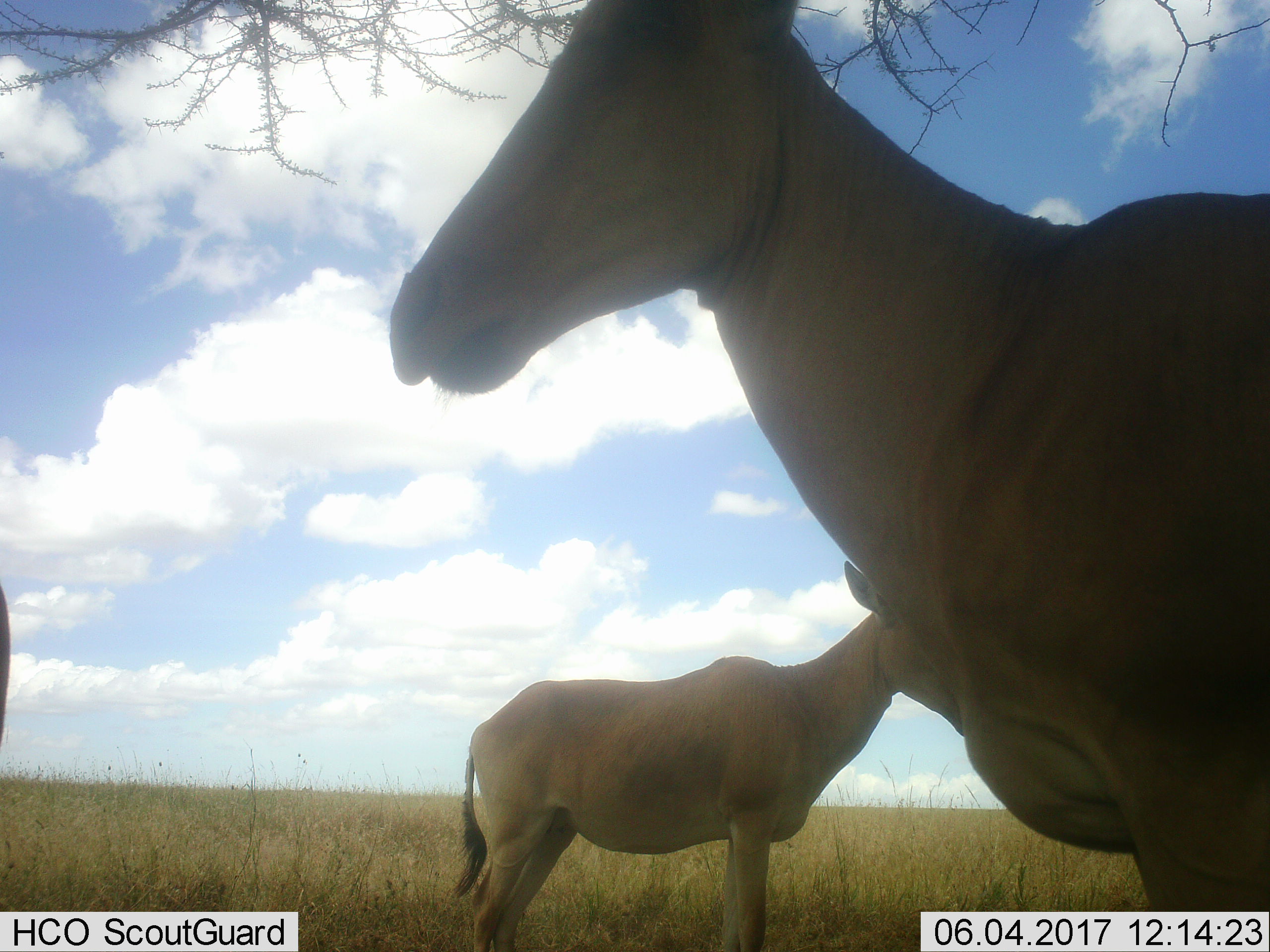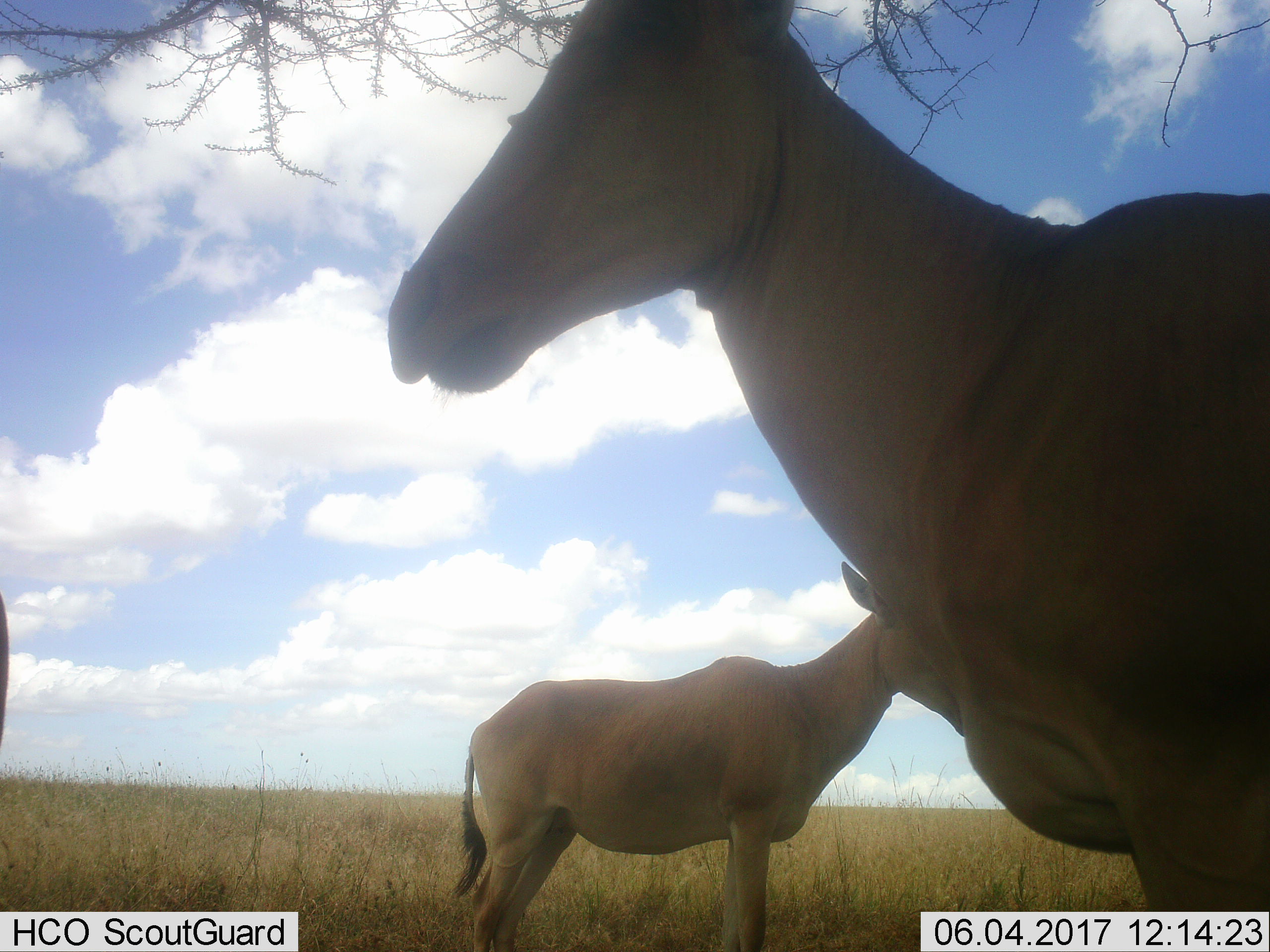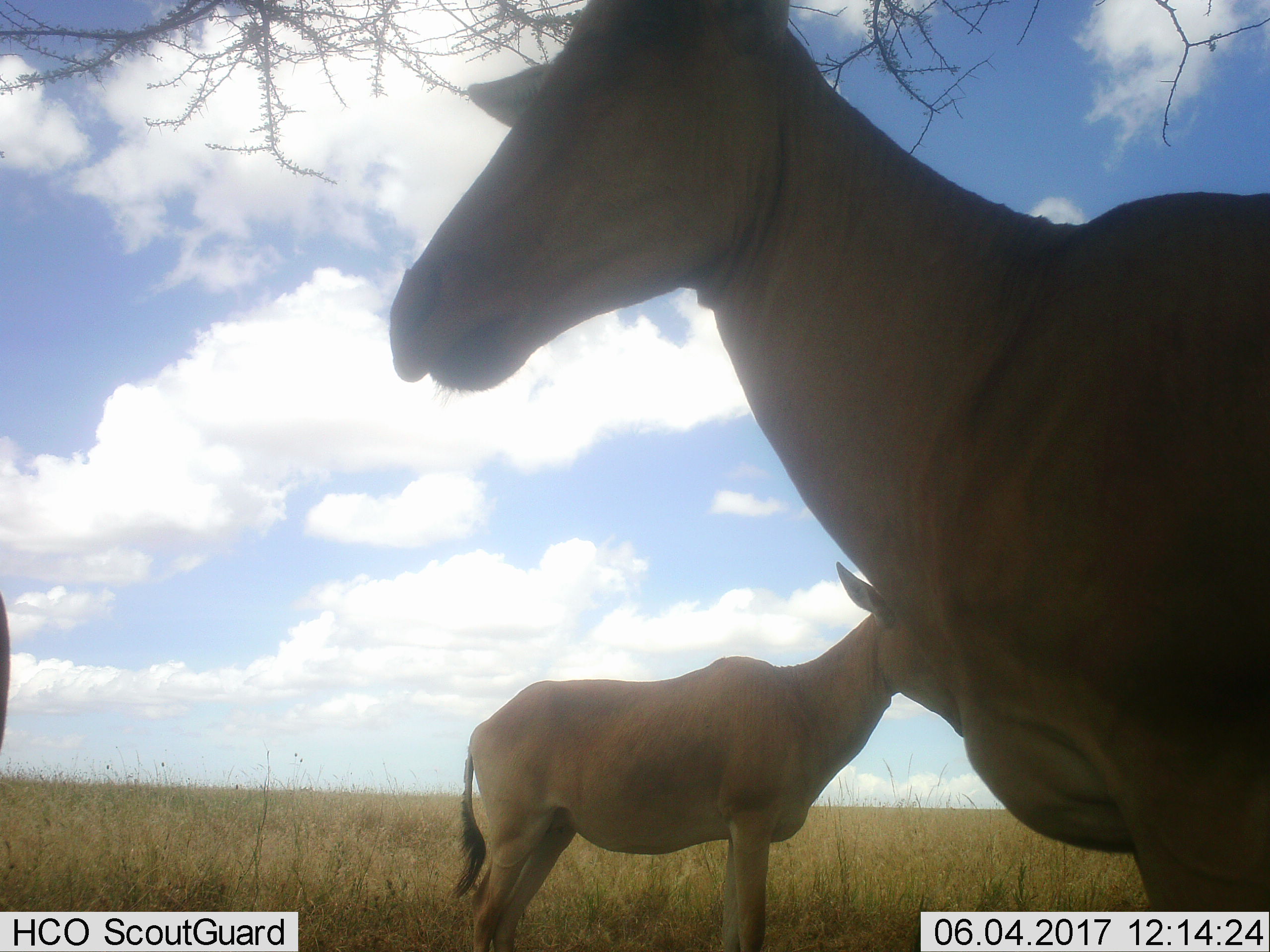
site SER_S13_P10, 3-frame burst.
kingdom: Animalia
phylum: Chordata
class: Mammalia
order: Artiodactyla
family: Bovidae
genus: Alcelaphus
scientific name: Alcelaphus buselaphus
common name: hartebeest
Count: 3.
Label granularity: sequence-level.